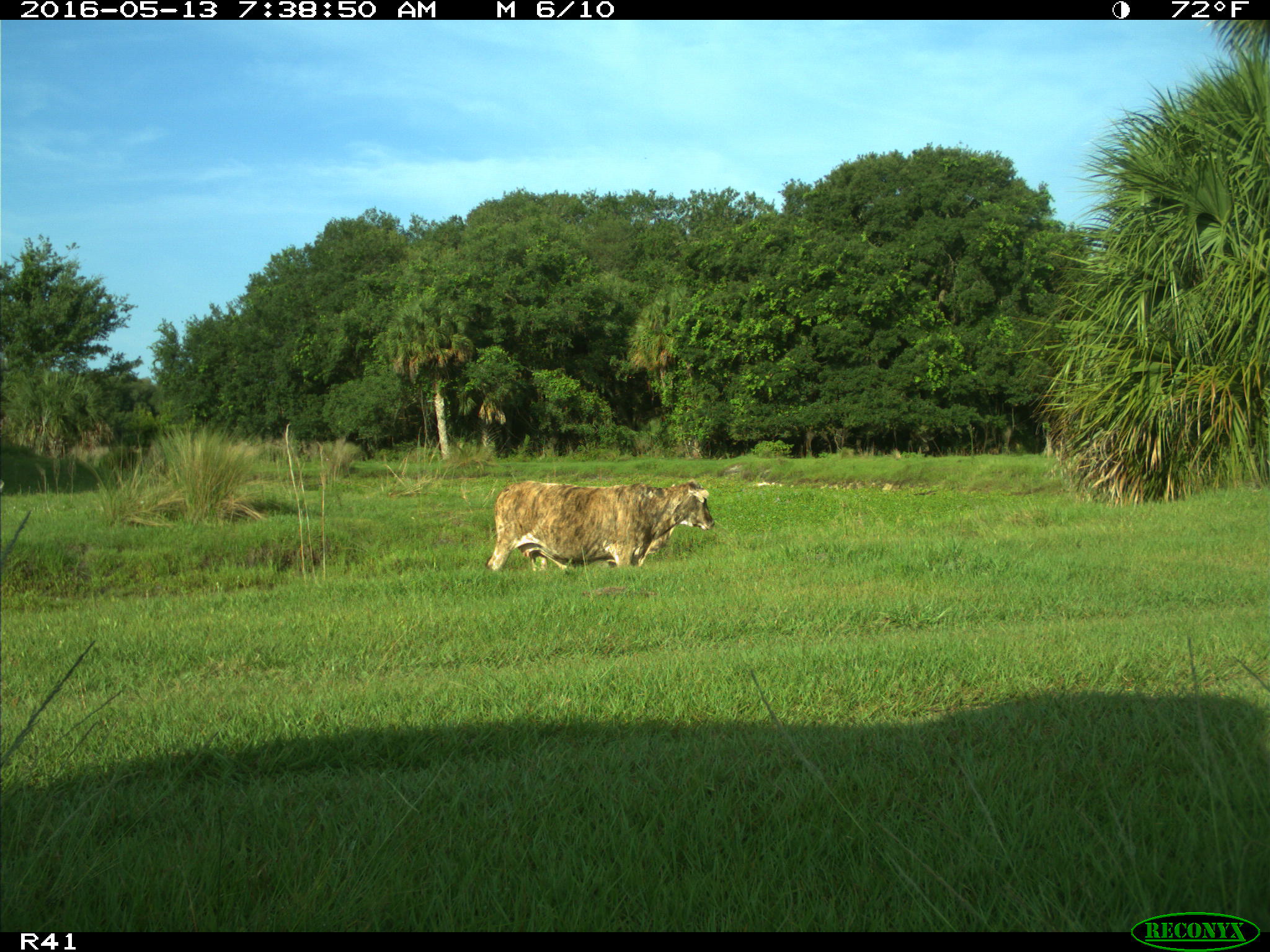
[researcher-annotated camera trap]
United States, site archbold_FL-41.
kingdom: Animalia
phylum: Chordata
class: Mammalia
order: Artiodactyla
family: Bovidae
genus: Bos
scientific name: Bos taurus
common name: domestic cow